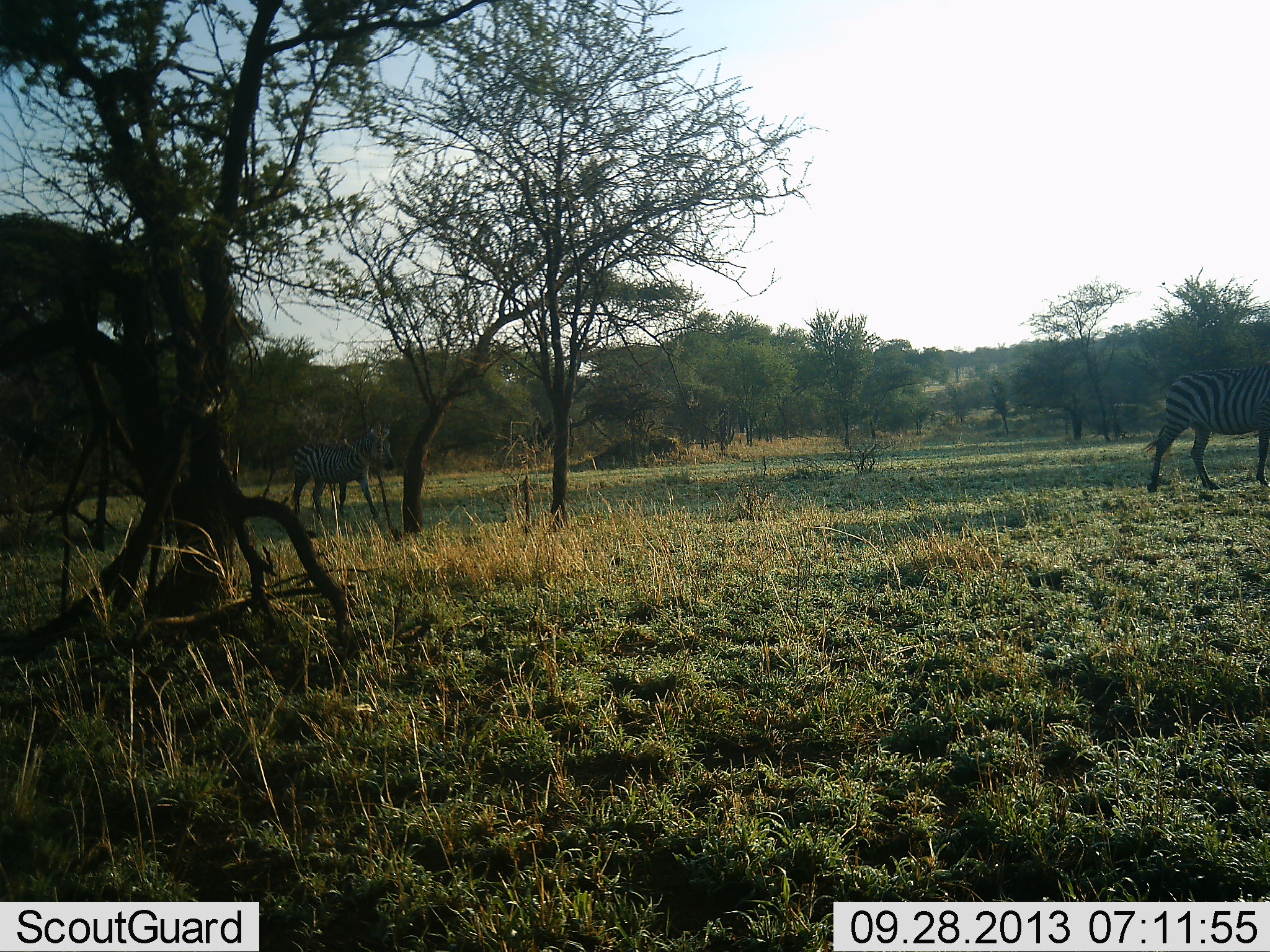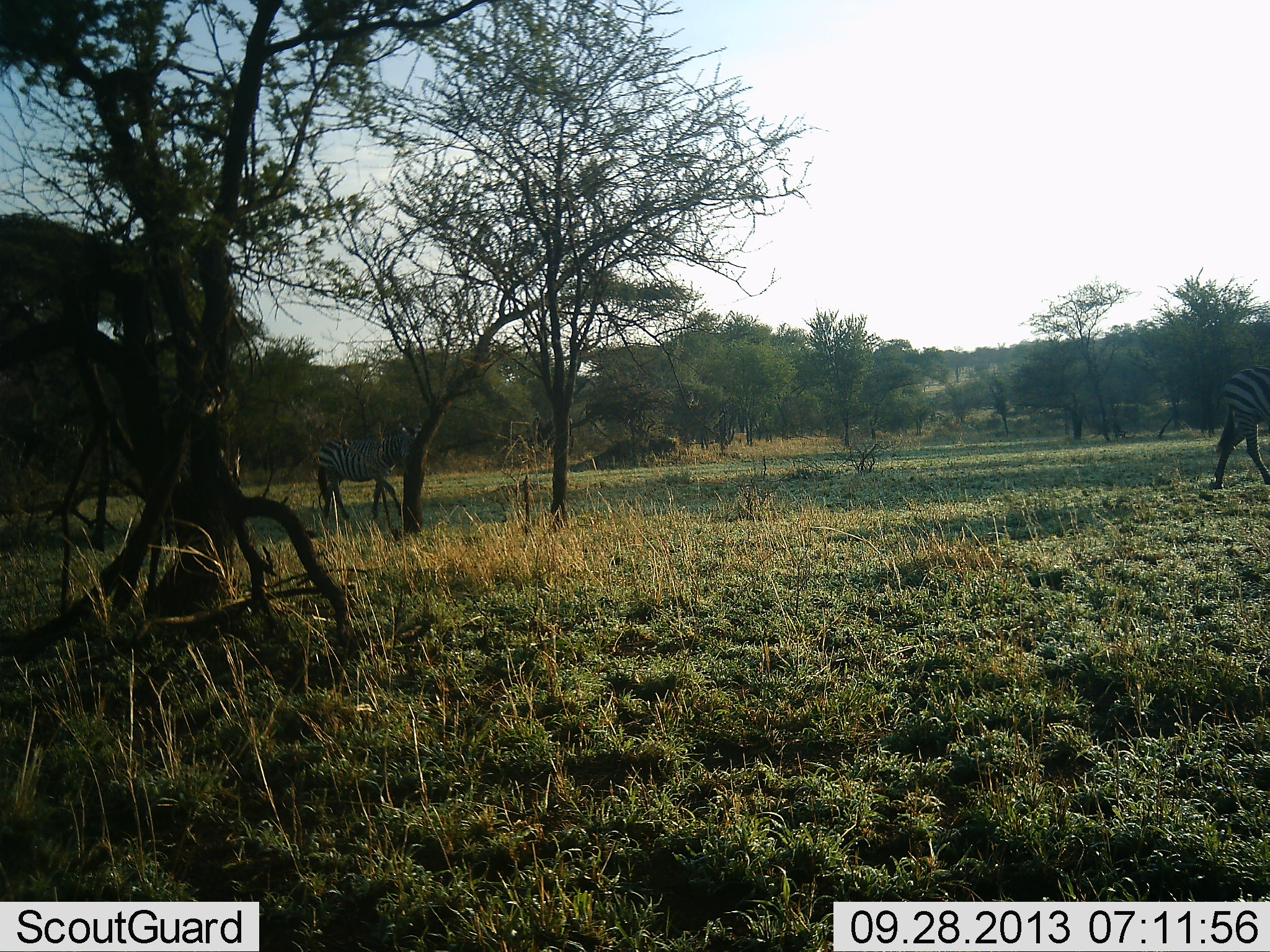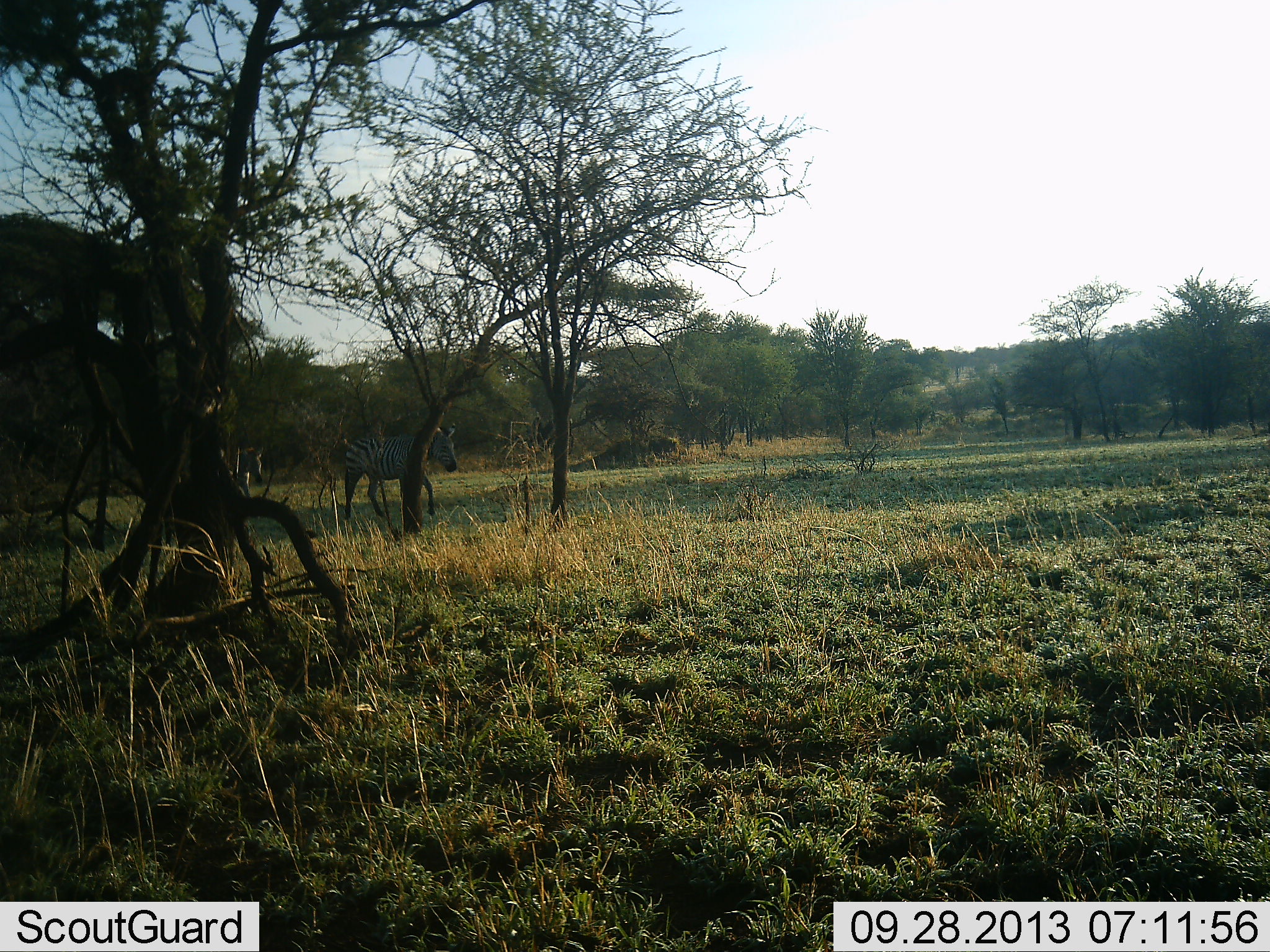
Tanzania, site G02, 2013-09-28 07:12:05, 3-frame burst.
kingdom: Animalia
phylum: Chordata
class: Mammalia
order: Perissodactyla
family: Equidae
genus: Equus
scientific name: Equus quagga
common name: plains zebra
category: zebra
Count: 3.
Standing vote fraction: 0%.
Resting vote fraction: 0%.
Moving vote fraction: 100%.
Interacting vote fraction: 0%.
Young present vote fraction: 0%.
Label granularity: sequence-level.